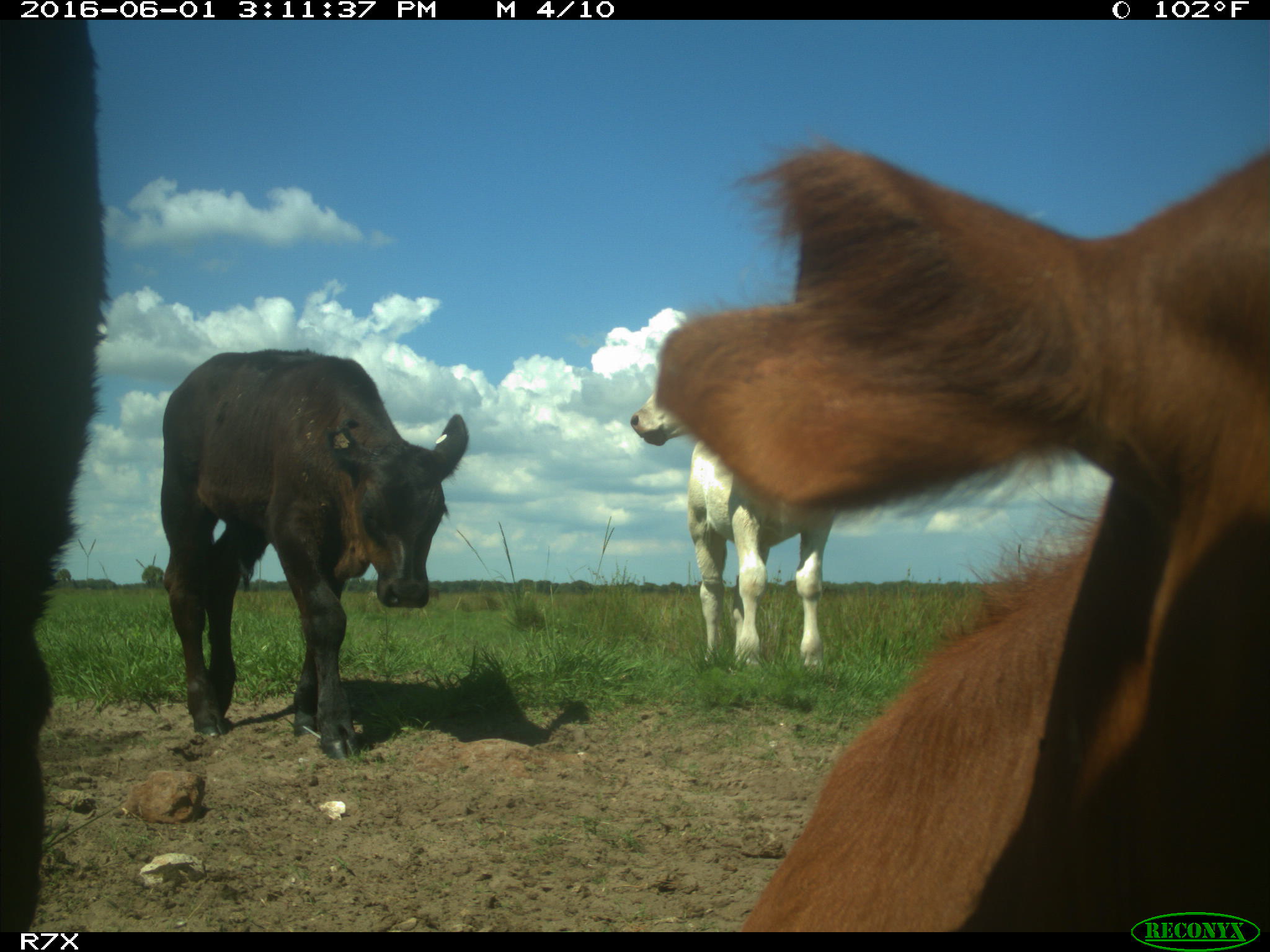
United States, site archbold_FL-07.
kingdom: Animalia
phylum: Chordata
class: Mammalia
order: Artiodactyla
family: Bovidae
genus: Bos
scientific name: Bos taurus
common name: domestic cow